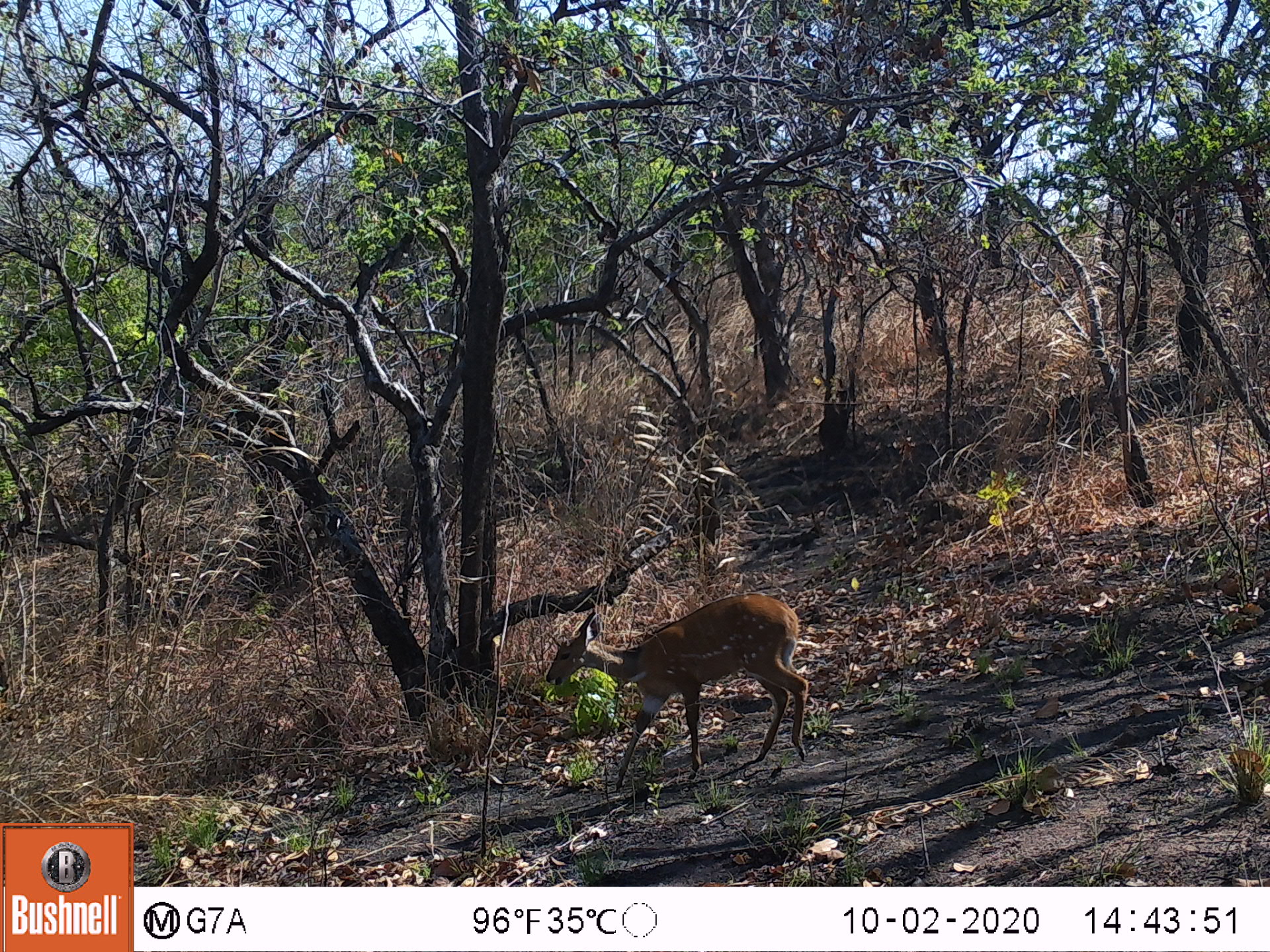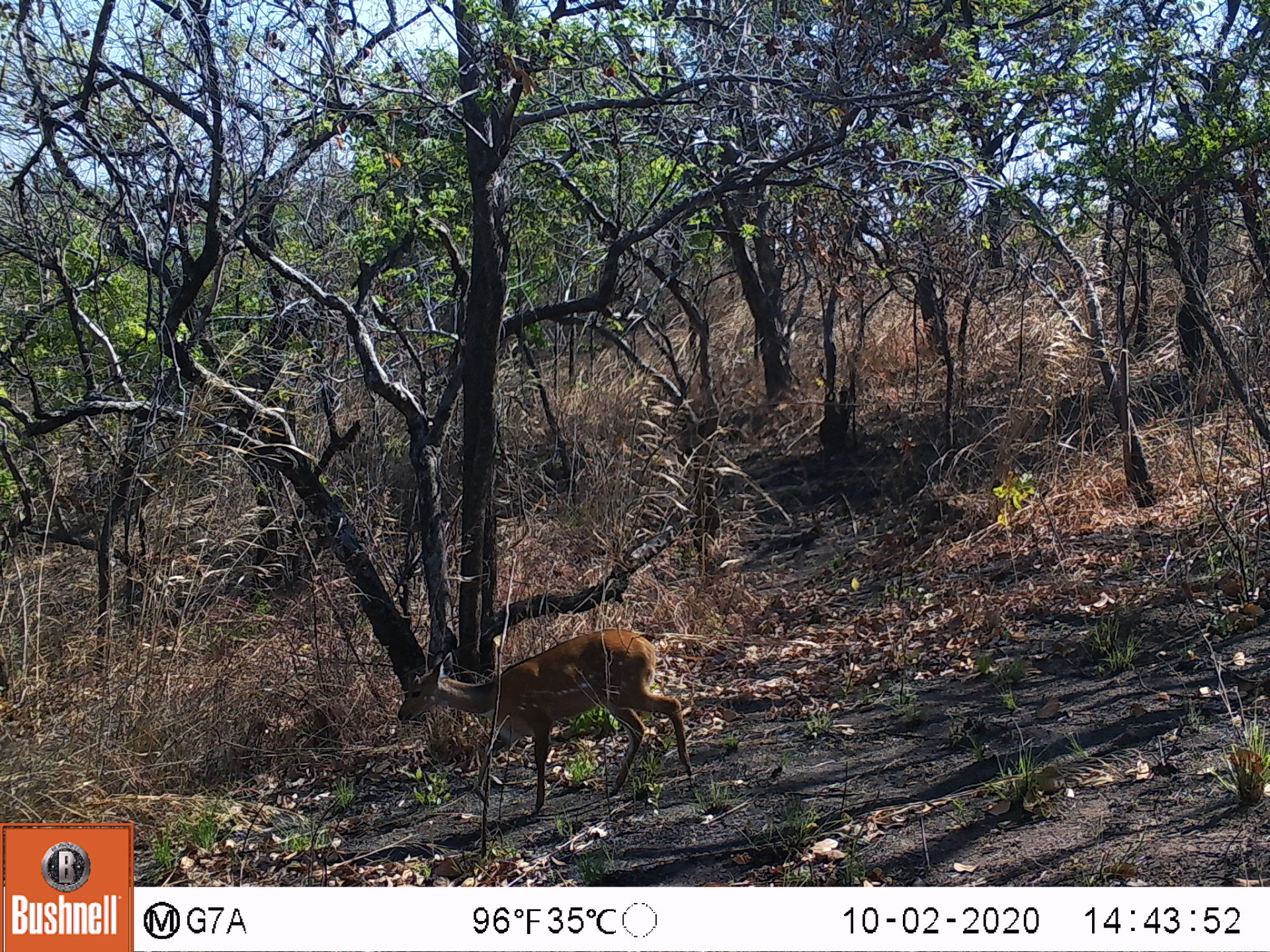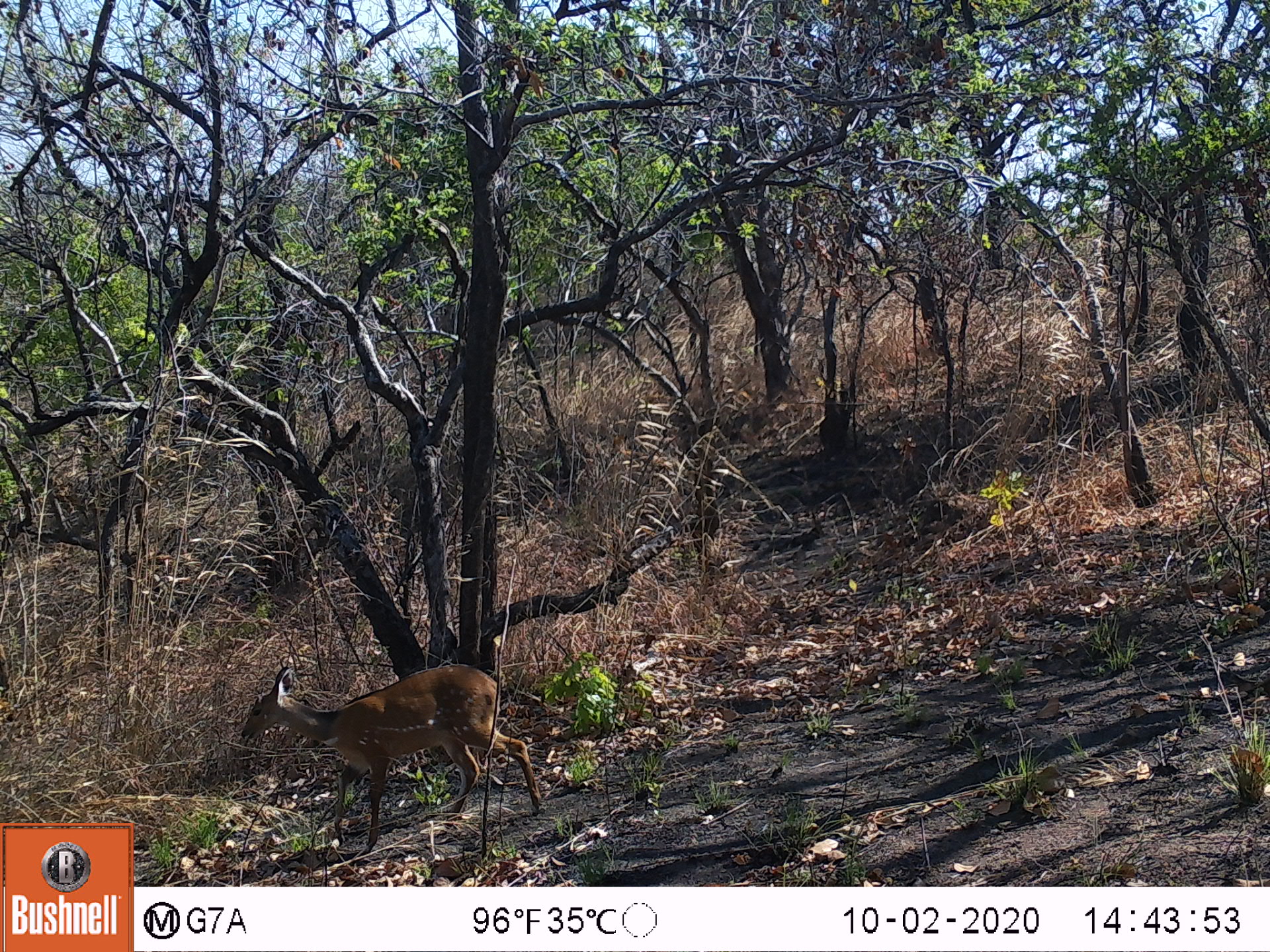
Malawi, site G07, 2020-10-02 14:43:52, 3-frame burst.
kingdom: Animalia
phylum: Chordata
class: Mammalia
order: Artiodactyla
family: Bovidae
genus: Tragelaphus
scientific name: Tragelaphus sylvaticus sylvaticus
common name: cape bushbuck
Cape bushbuck (Tragelaphus sylvaticus sylvaticus), count 1.